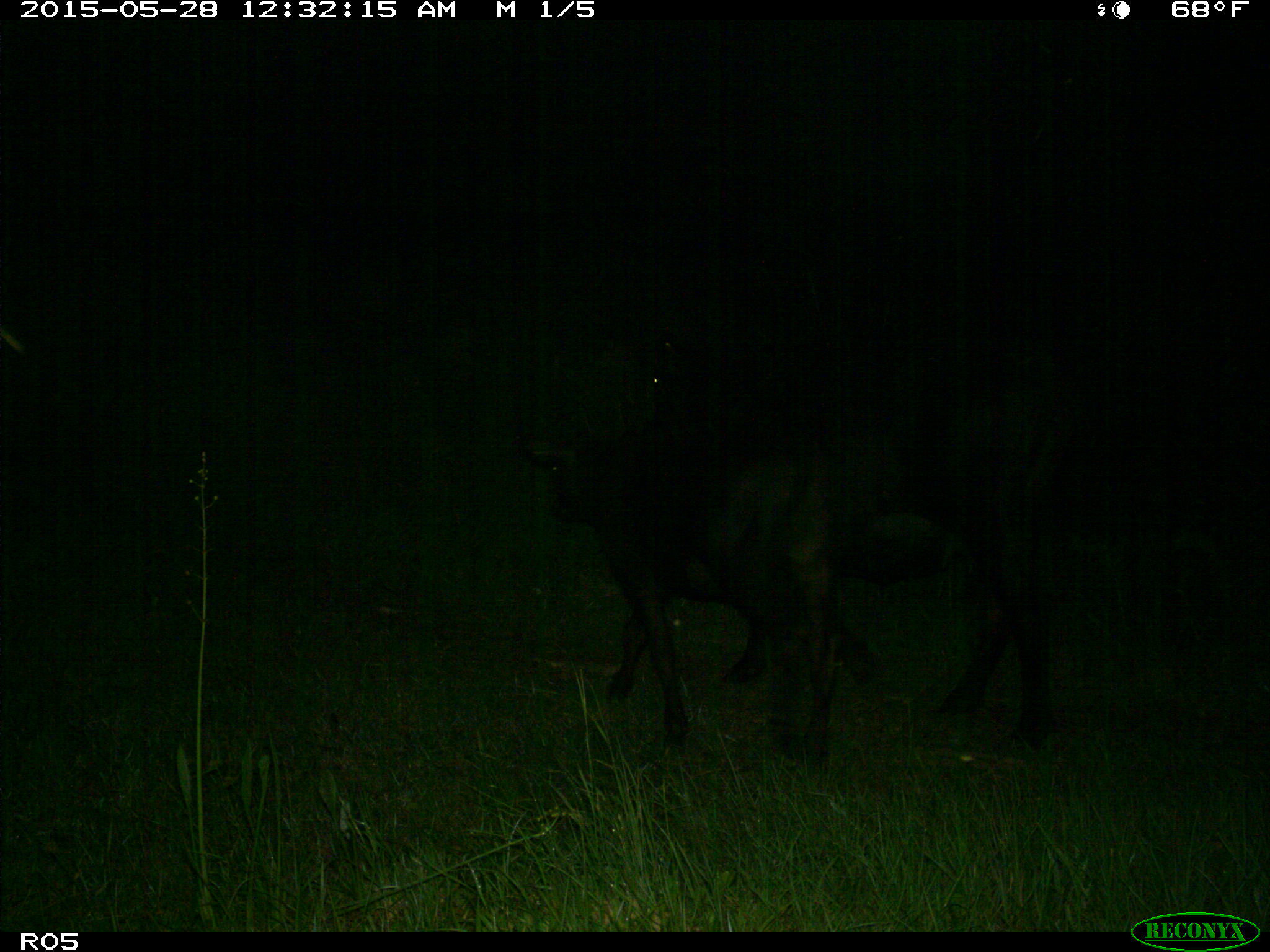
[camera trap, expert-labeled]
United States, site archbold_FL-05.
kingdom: Animalia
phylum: Chordata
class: Mammalia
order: Artiodactyla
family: Bovidae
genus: Bos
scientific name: Bos taurus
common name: domestic cow